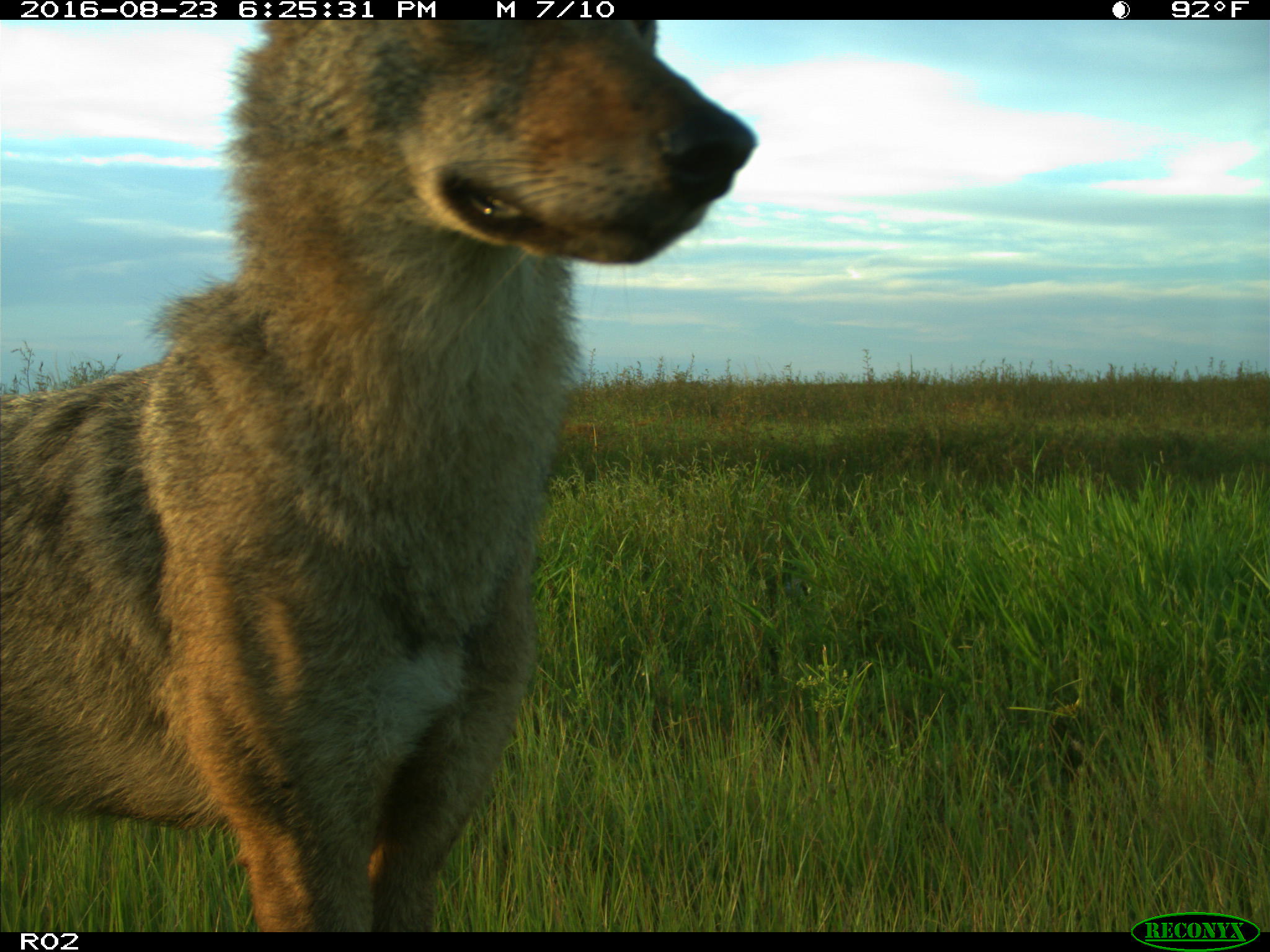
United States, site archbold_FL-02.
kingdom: Animalia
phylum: Chordata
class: Mammalia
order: Carnivora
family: Canidae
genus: Canis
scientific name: Canis latrans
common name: coyote